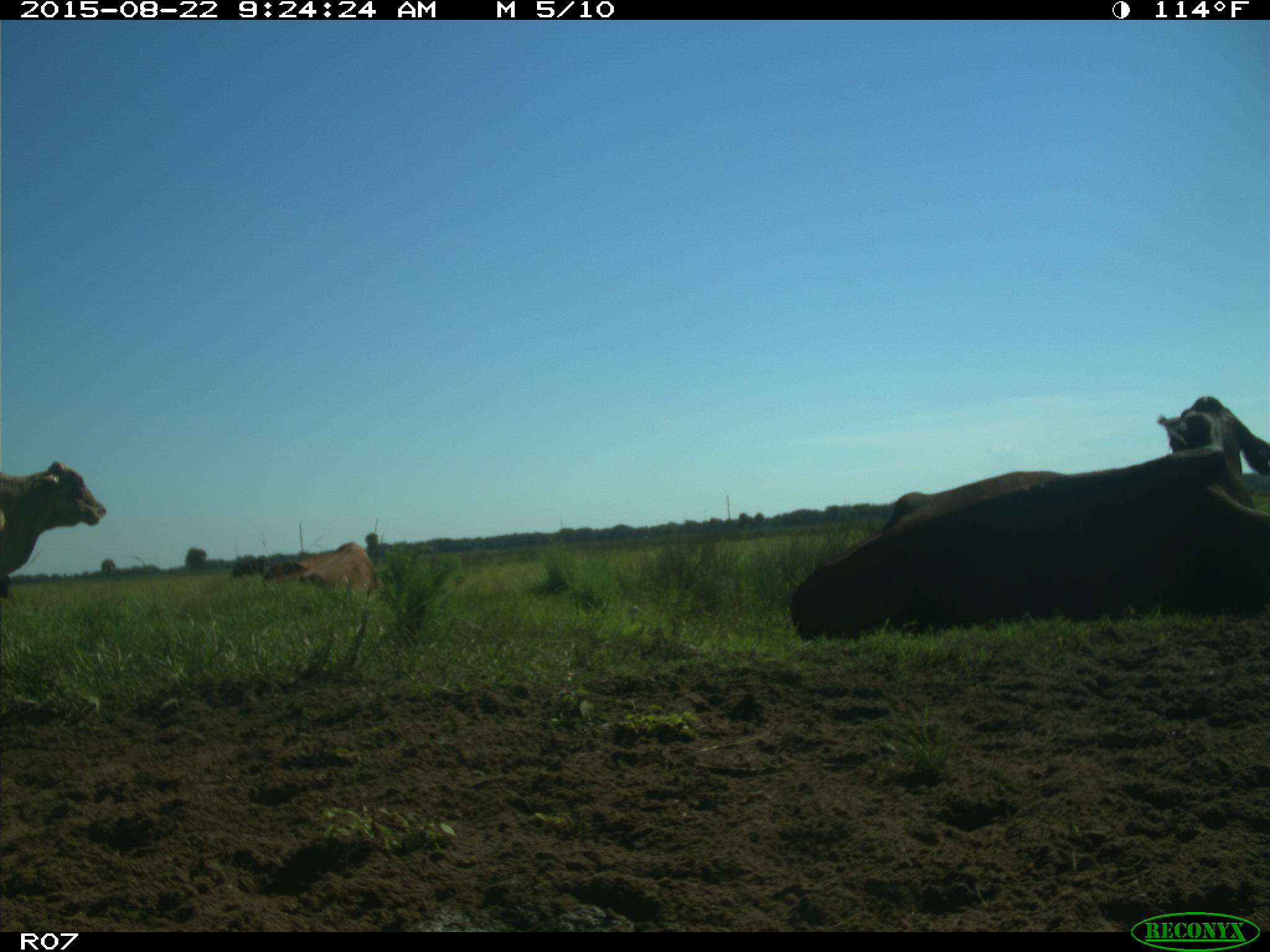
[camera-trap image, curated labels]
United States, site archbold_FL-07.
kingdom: Animalia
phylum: Chordata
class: Mammalia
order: Artiodactyla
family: Bovidae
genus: Bos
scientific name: Bos taurus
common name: domestic cow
Bos taurus (domestic cow).